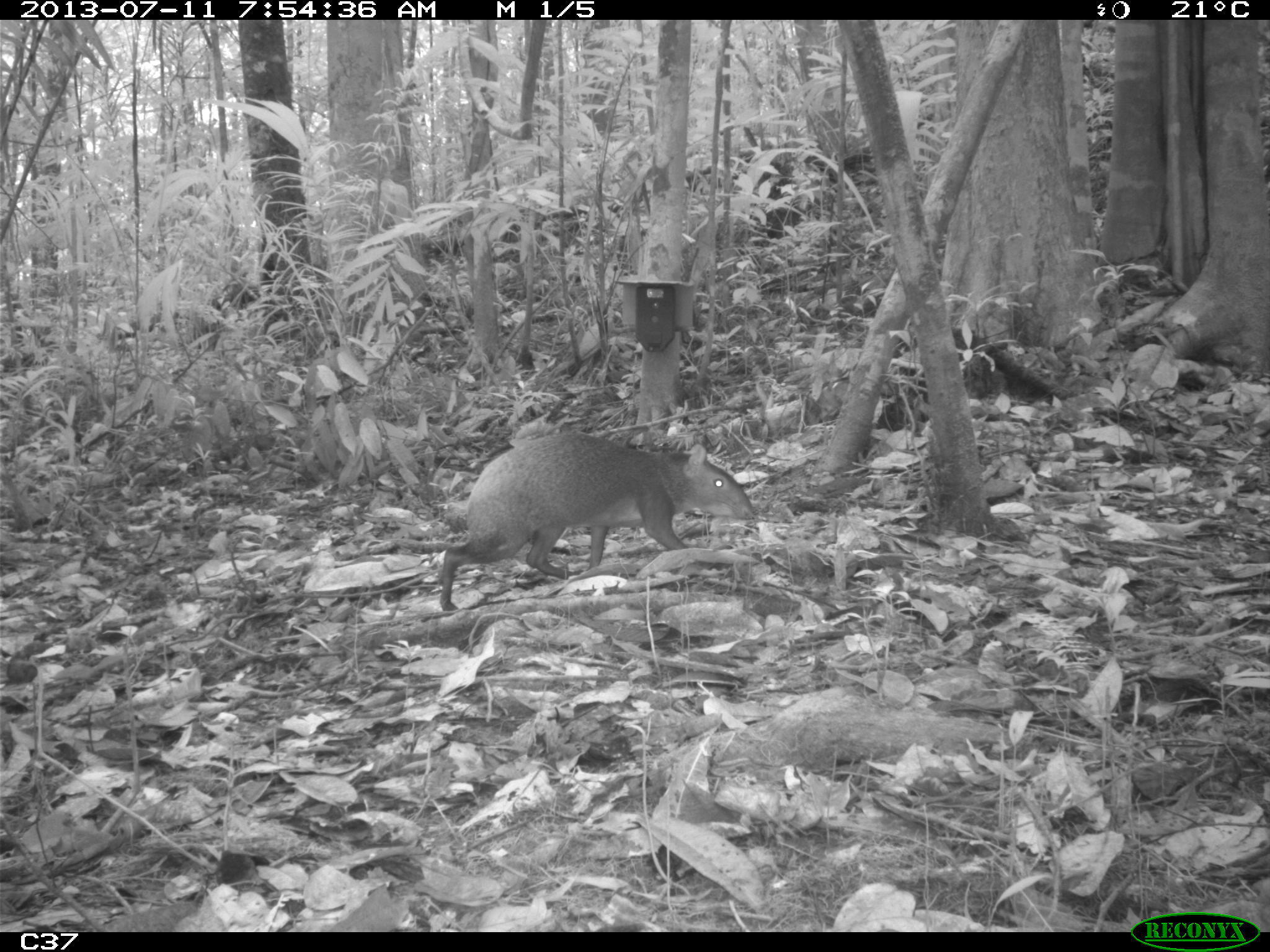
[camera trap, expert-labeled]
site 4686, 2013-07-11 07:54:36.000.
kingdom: Animalia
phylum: Chordata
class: Mammalia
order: Rodentia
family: Dasyproctidae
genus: Dasyprocta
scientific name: Dasyprocta leporina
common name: red-rumped agouti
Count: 1.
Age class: adult.